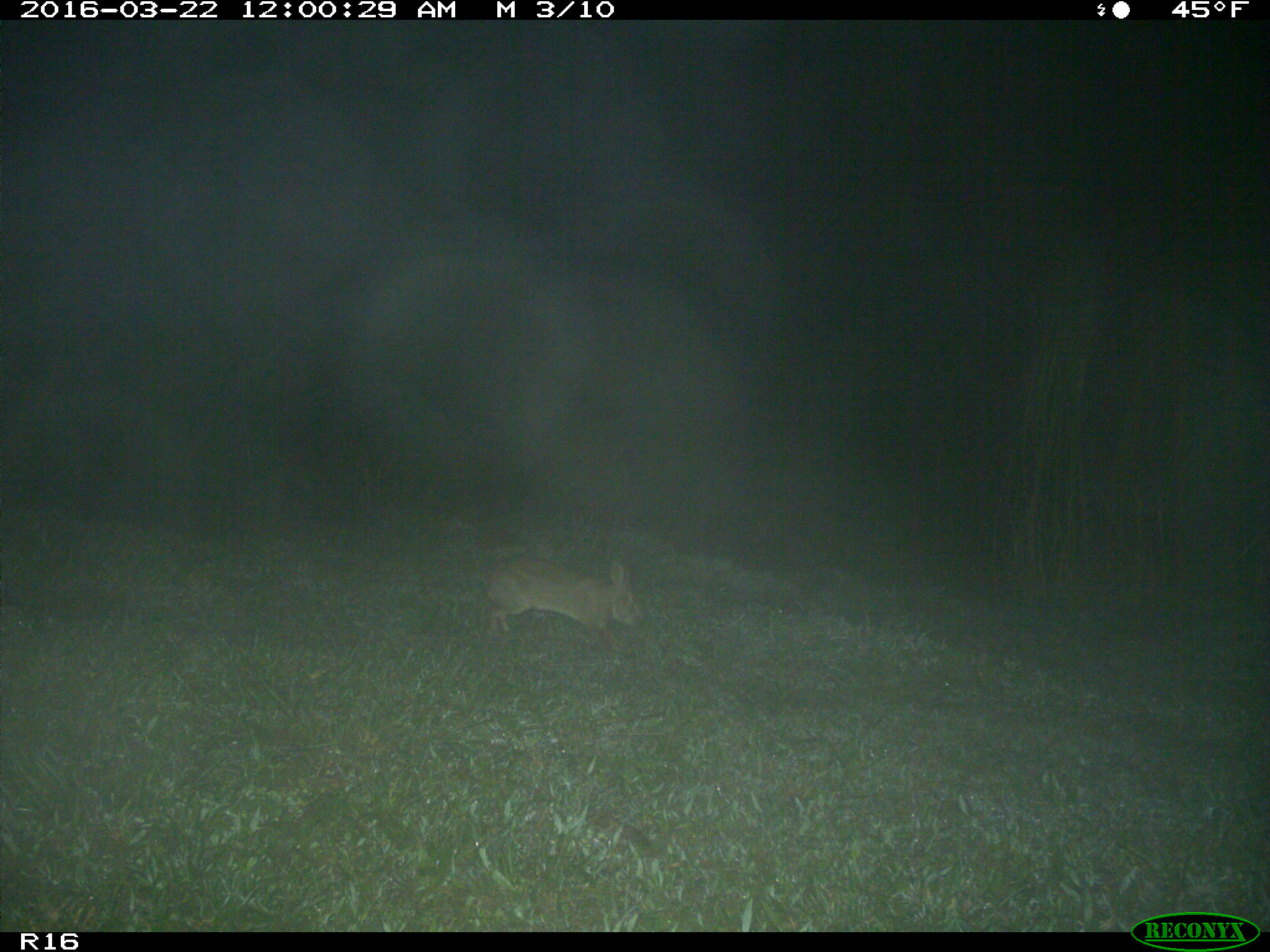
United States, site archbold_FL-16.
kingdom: Animalia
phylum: Chordata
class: Mammalia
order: Lagomorpha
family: Leporidae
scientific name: Leporidae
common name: rabbits and hares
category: unidentified rabbit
Unidentified rabbit (rabbits and hares) (Leporidae).